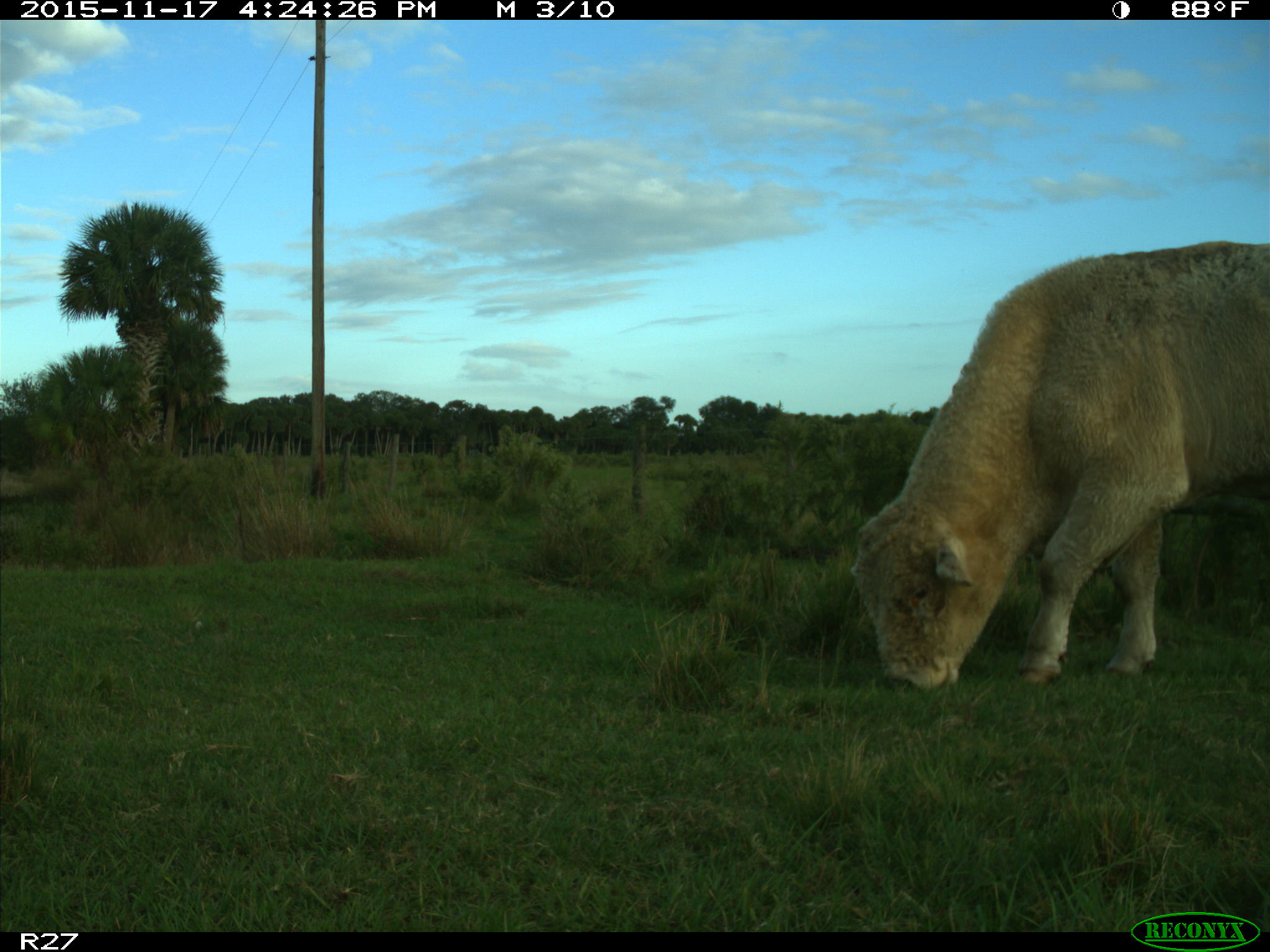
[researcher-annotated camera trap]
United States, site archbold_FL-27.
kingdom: Animalia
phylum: Chordata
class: Mammalia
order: Artiodactyla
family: Bovidae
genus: Bos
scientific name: Bos taurus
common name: domestic cow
Bos taurus (domestic cow).